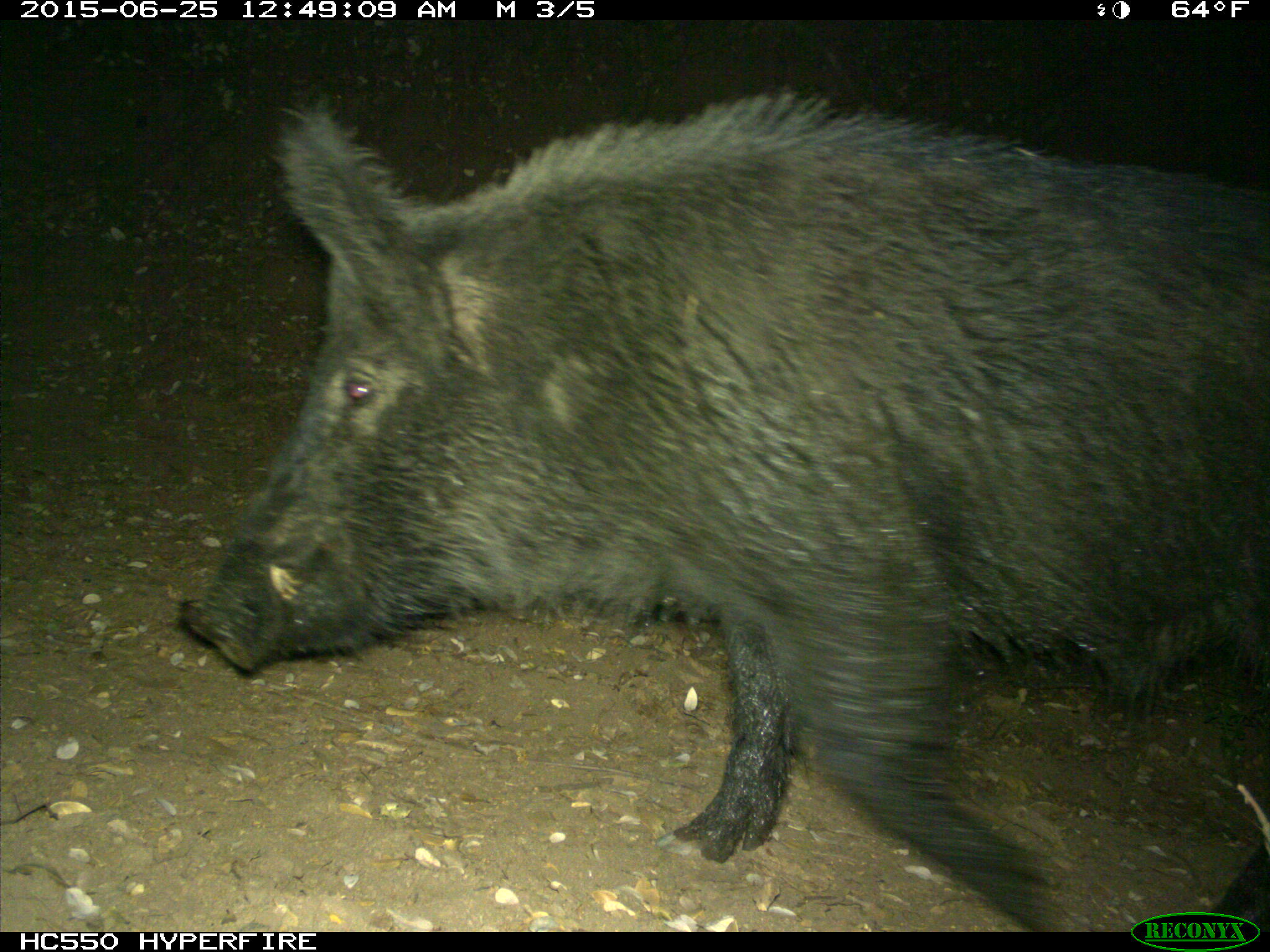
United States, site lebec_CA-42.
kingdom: Animalia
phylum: Chordata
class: Mammalia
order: Artiodactyla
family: Suidae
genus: Sus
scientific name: Sus scrofa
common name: wild boar